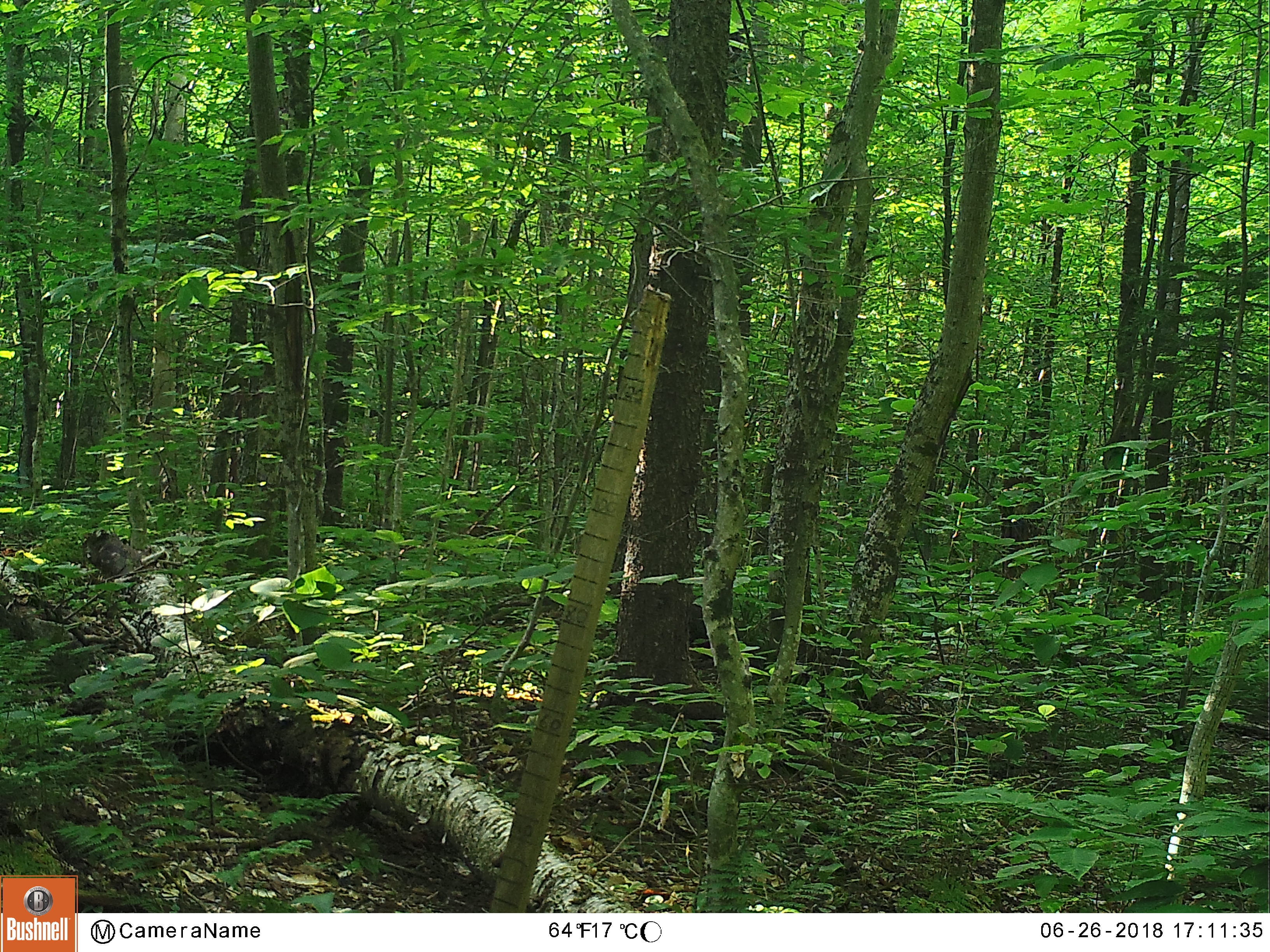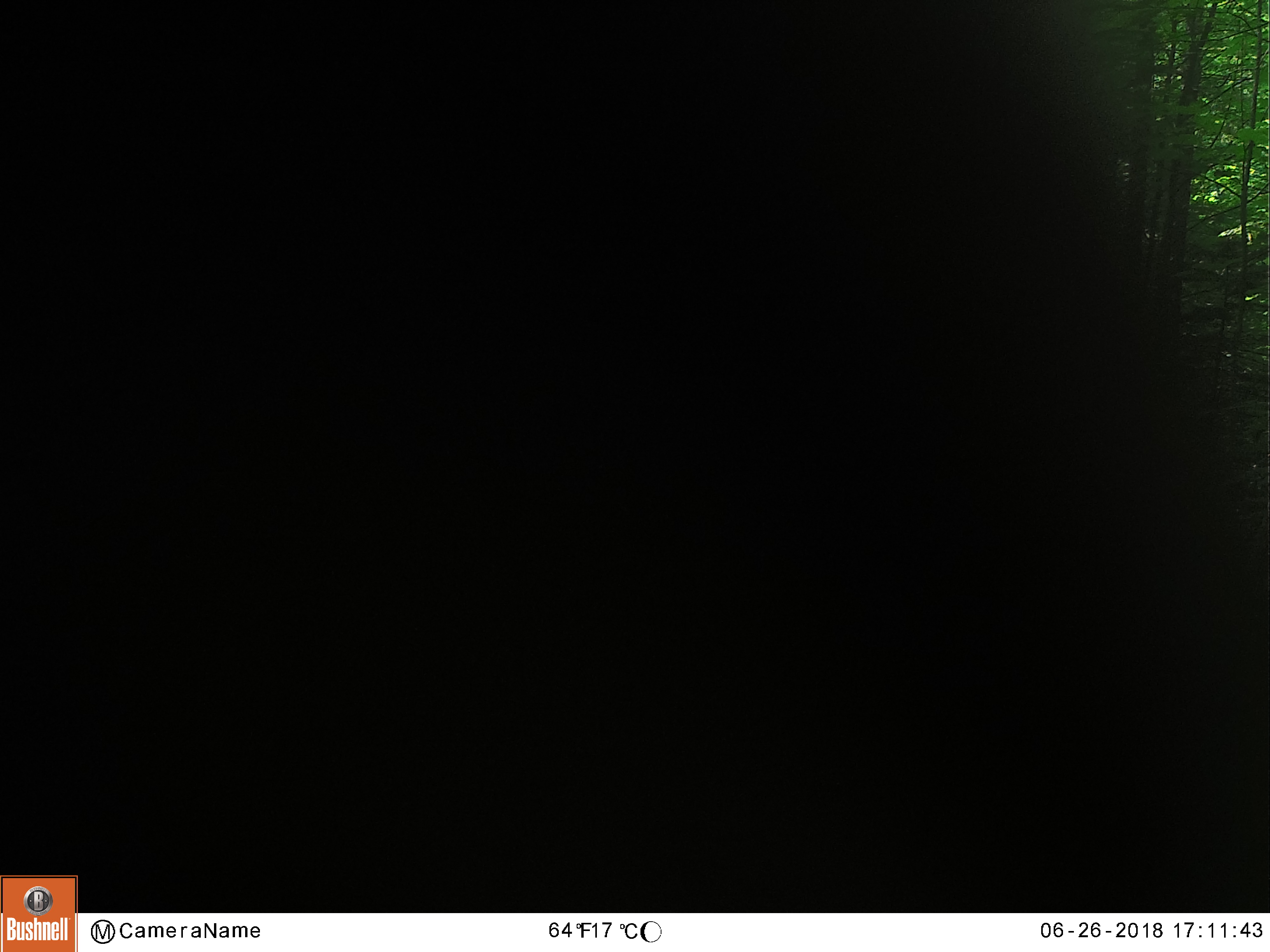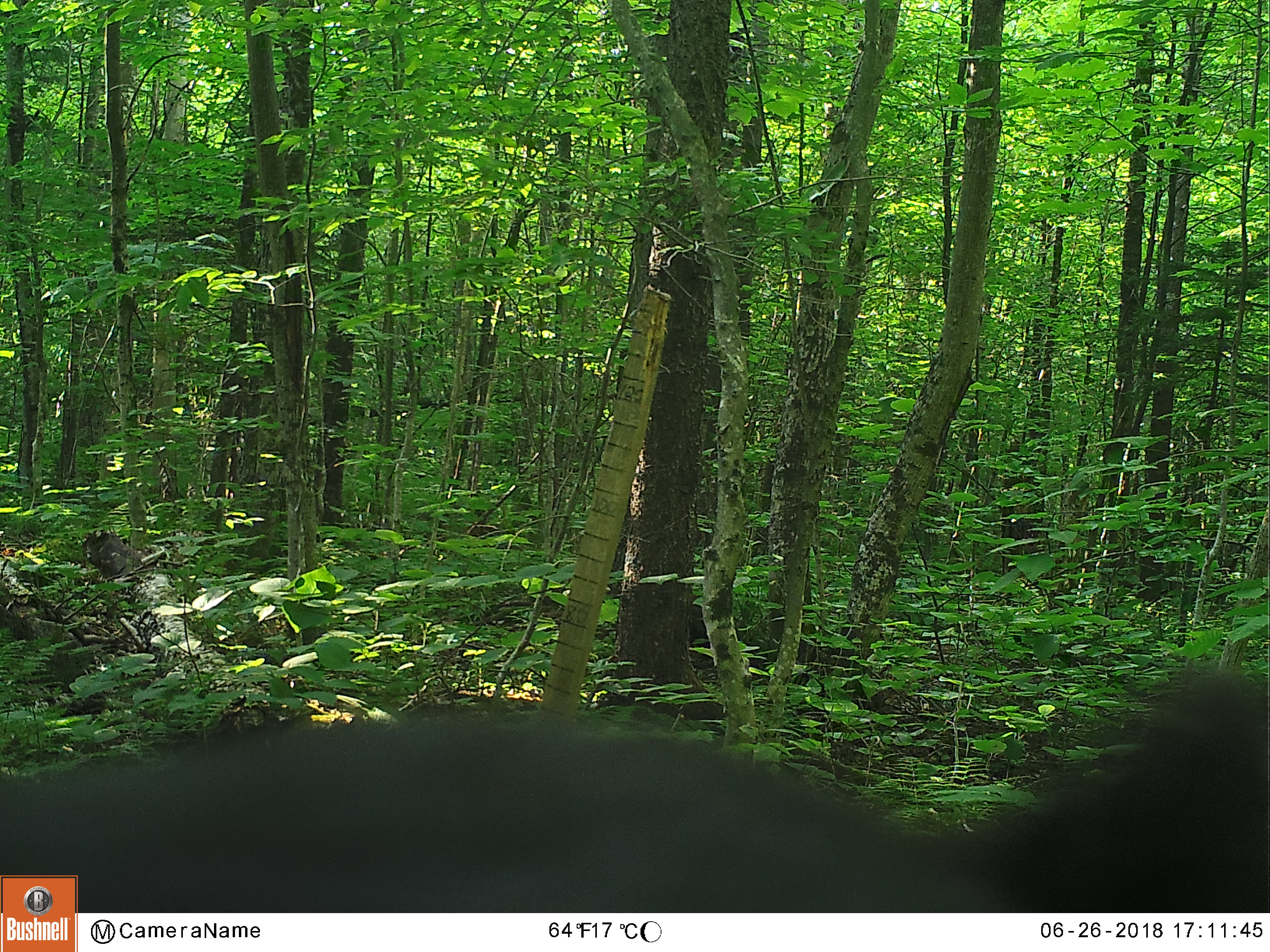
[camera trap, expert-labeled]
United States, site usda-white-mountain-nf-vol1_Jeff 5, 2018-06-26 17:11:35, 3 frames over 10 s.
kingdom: Animalia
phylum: Chordata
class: Mammalia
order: Carnivora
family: Ursidae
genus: Ursus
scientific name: Ursus americanus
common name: black bear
Black bear (Ursus americanus).